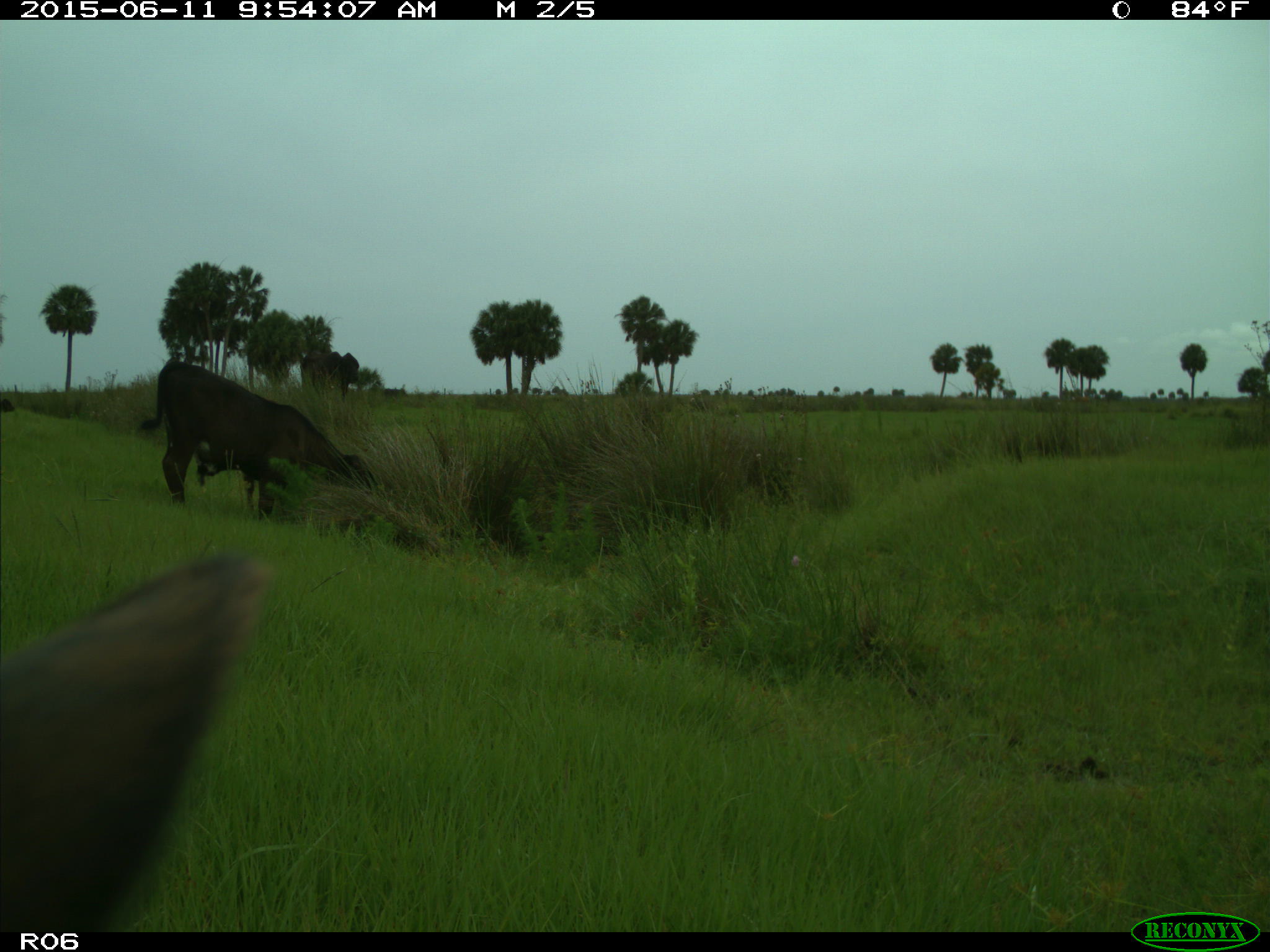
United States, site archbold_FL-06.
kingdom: Animalia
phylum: Chordata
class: Mammalia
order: Artiodactyla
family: Bovidae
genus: Bos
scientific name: Bos taurus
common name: domestic cow